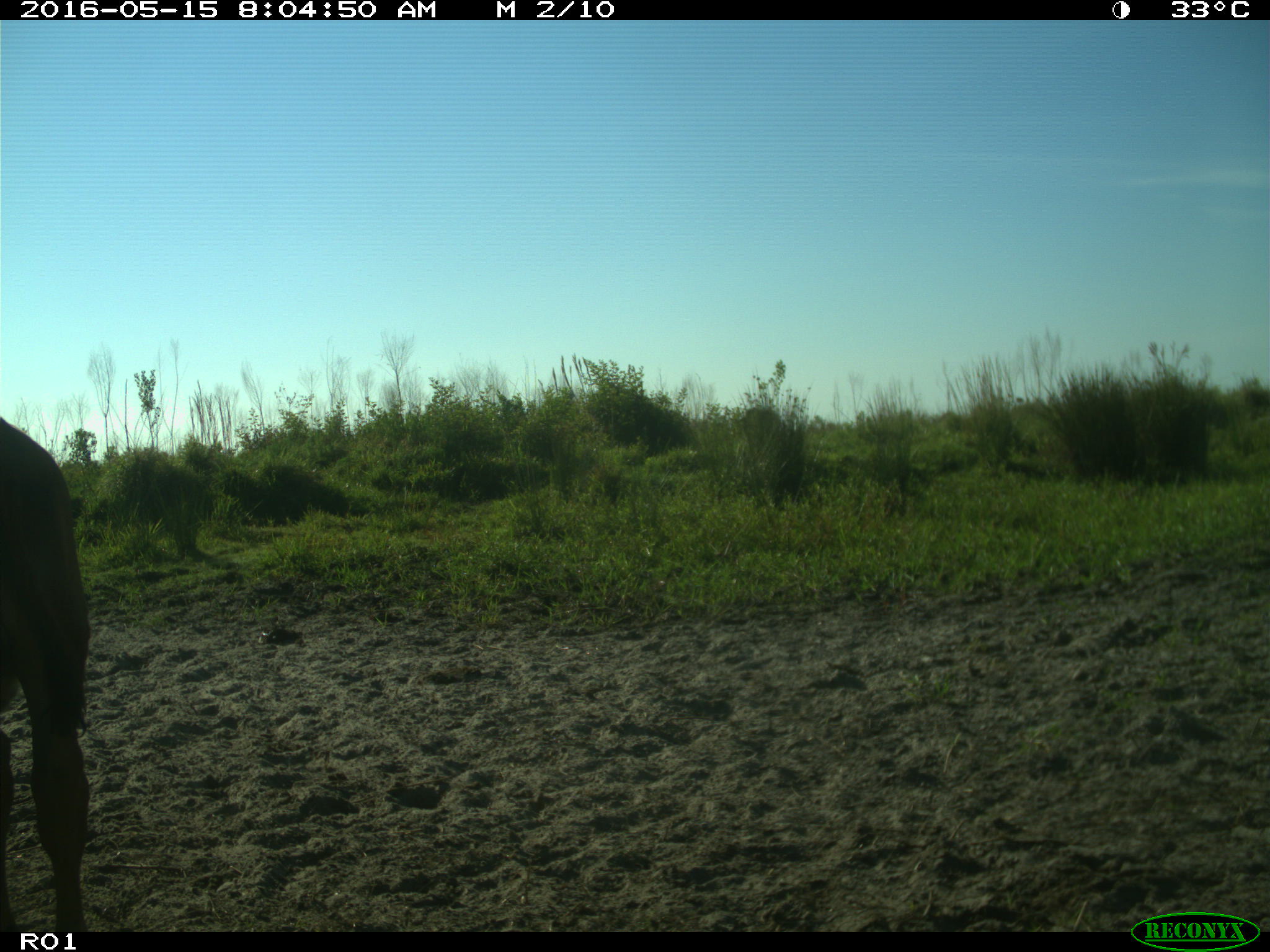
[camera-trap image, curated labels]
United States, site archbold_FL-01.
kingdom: Animalia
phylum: Chordata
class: Mammalia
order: Artiodactyla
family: Bovidae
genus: Bos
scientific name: Bos taurus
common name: domestic cow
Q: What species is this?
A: Bos taurus (domestic cow).